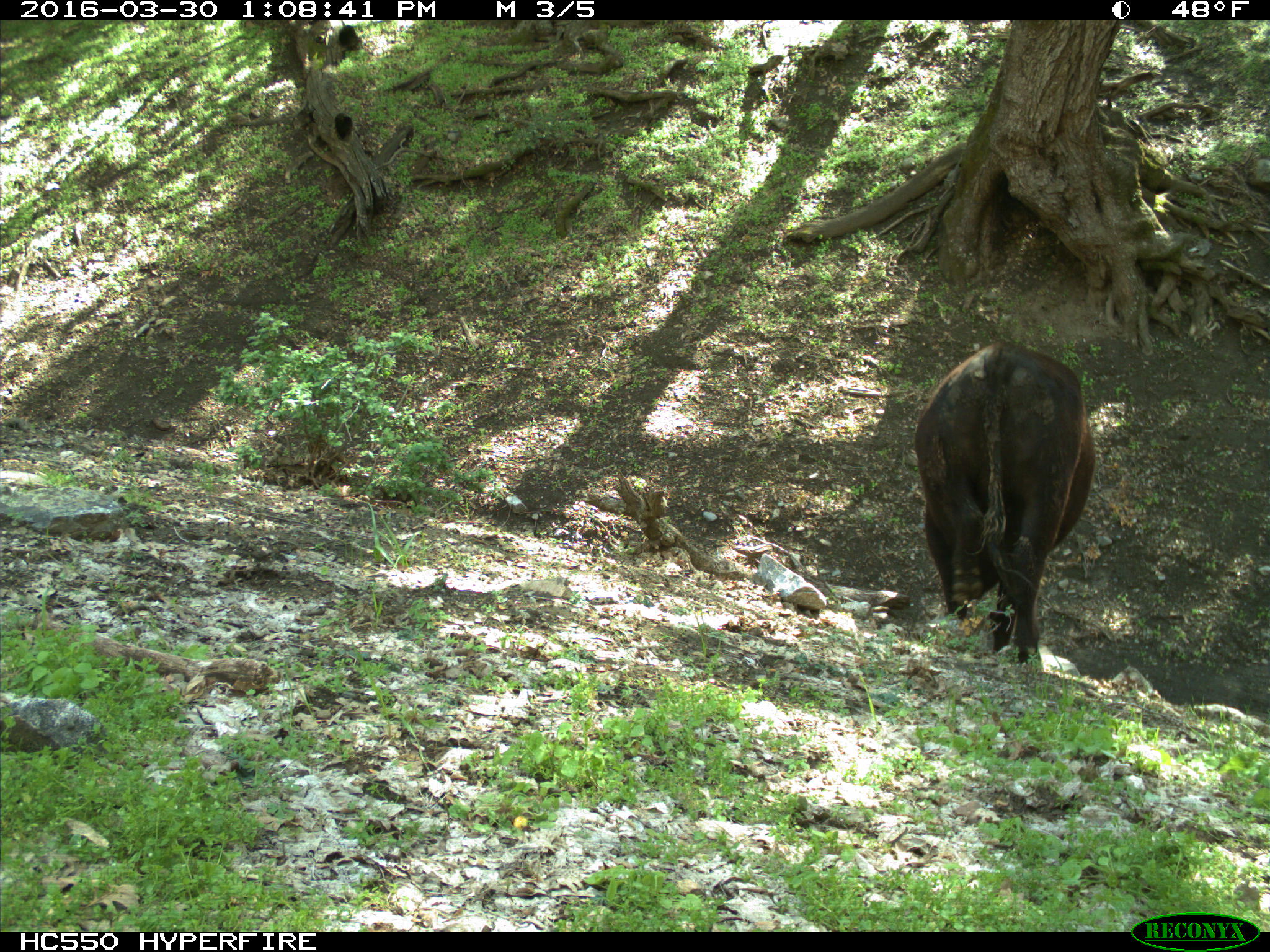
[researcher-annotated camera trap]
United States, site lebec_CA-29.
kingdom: Animalia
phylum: Chordata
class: Mammalia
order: Artiodactyla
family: Bovidae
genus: Bos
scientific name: Bos taurus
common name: domestic cow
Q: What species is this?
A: Bos taurus (domestic cow).